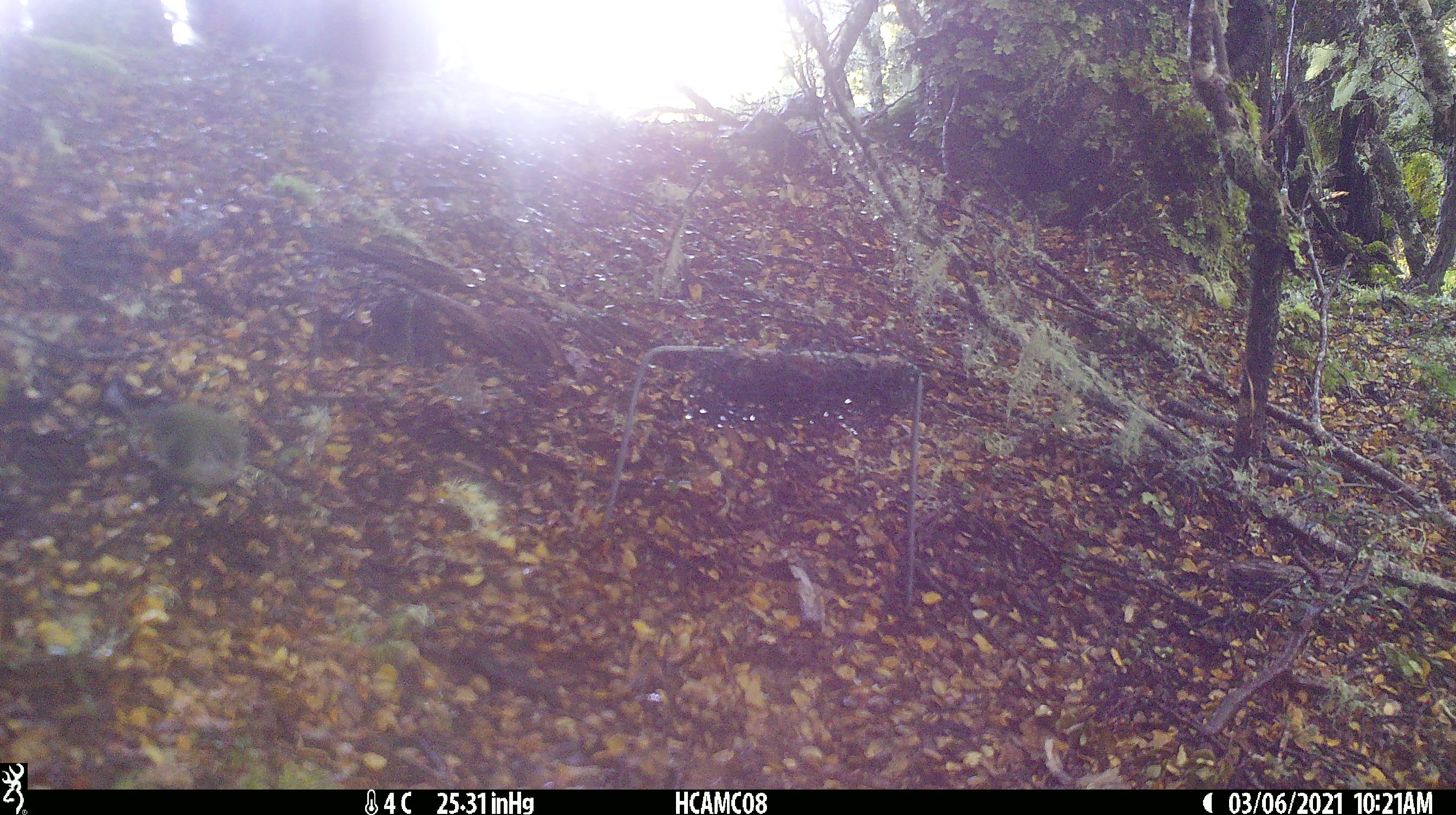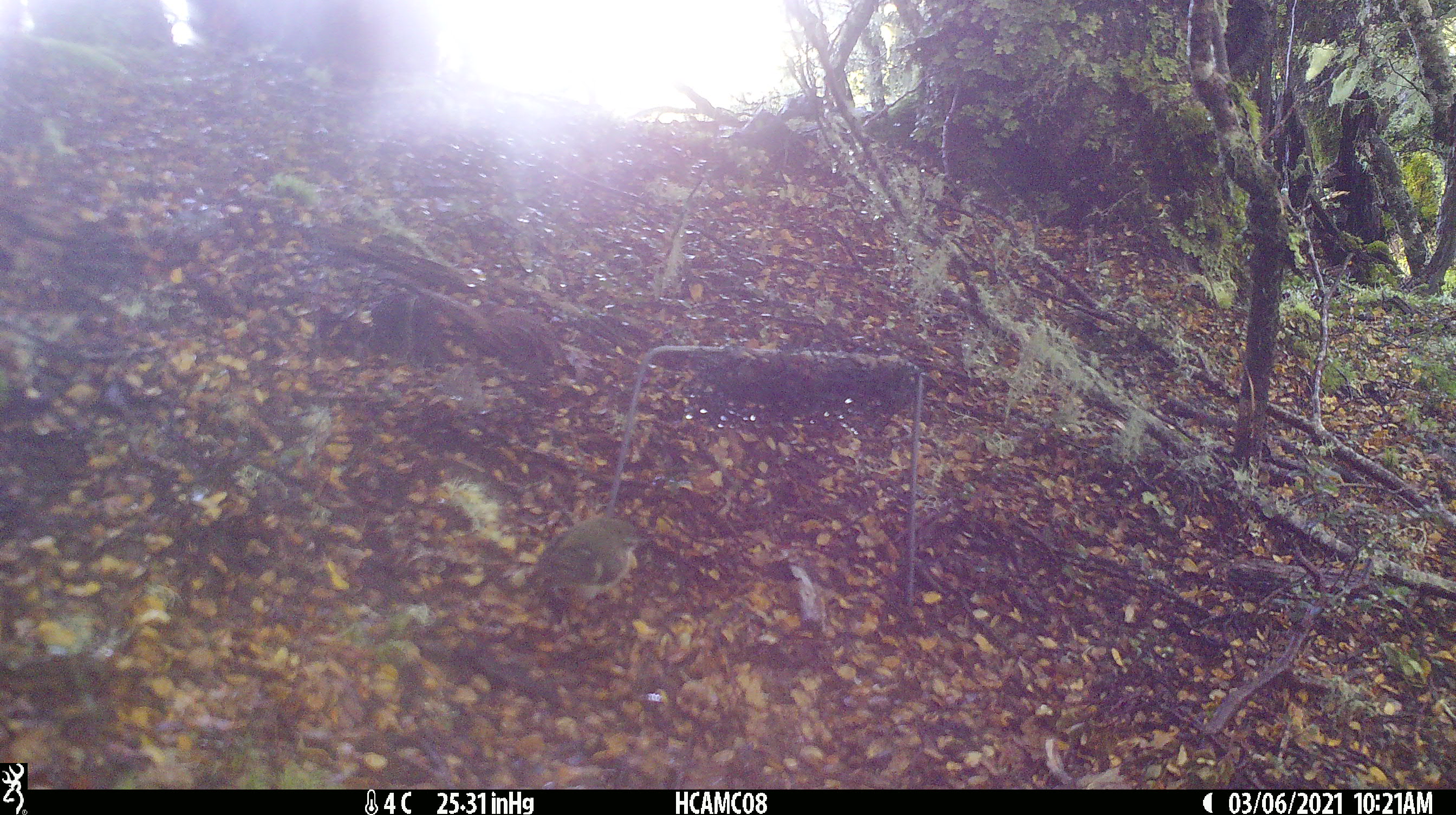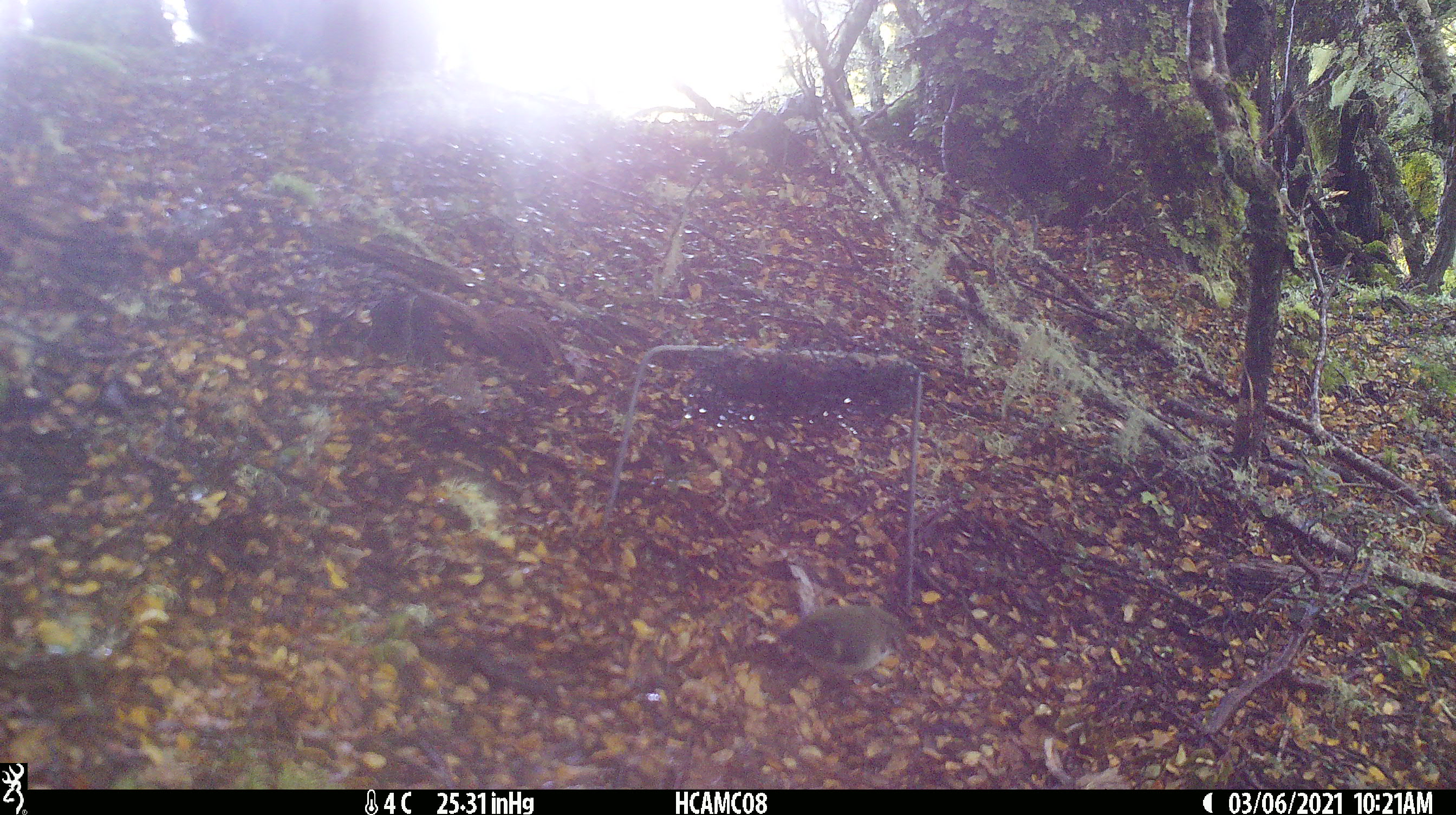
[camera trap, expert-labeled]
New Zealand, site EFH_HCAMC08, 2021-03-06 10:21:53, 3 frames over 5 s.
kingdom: Animalia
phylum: Chordata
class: Aves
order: Passeriformes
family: Acanthisittidae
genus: Acanthisitta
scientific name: Acanthisitta chloris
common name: rifleman